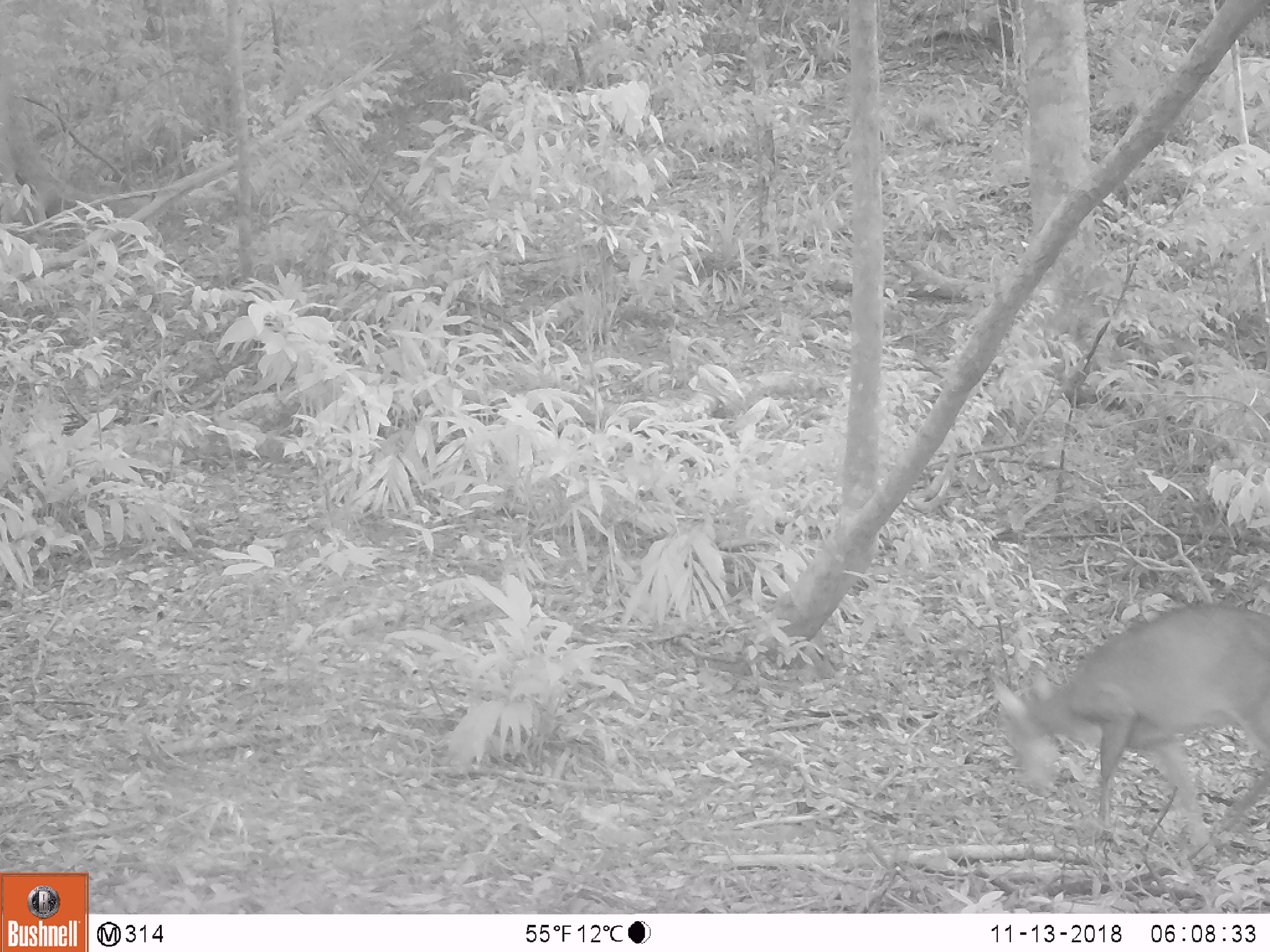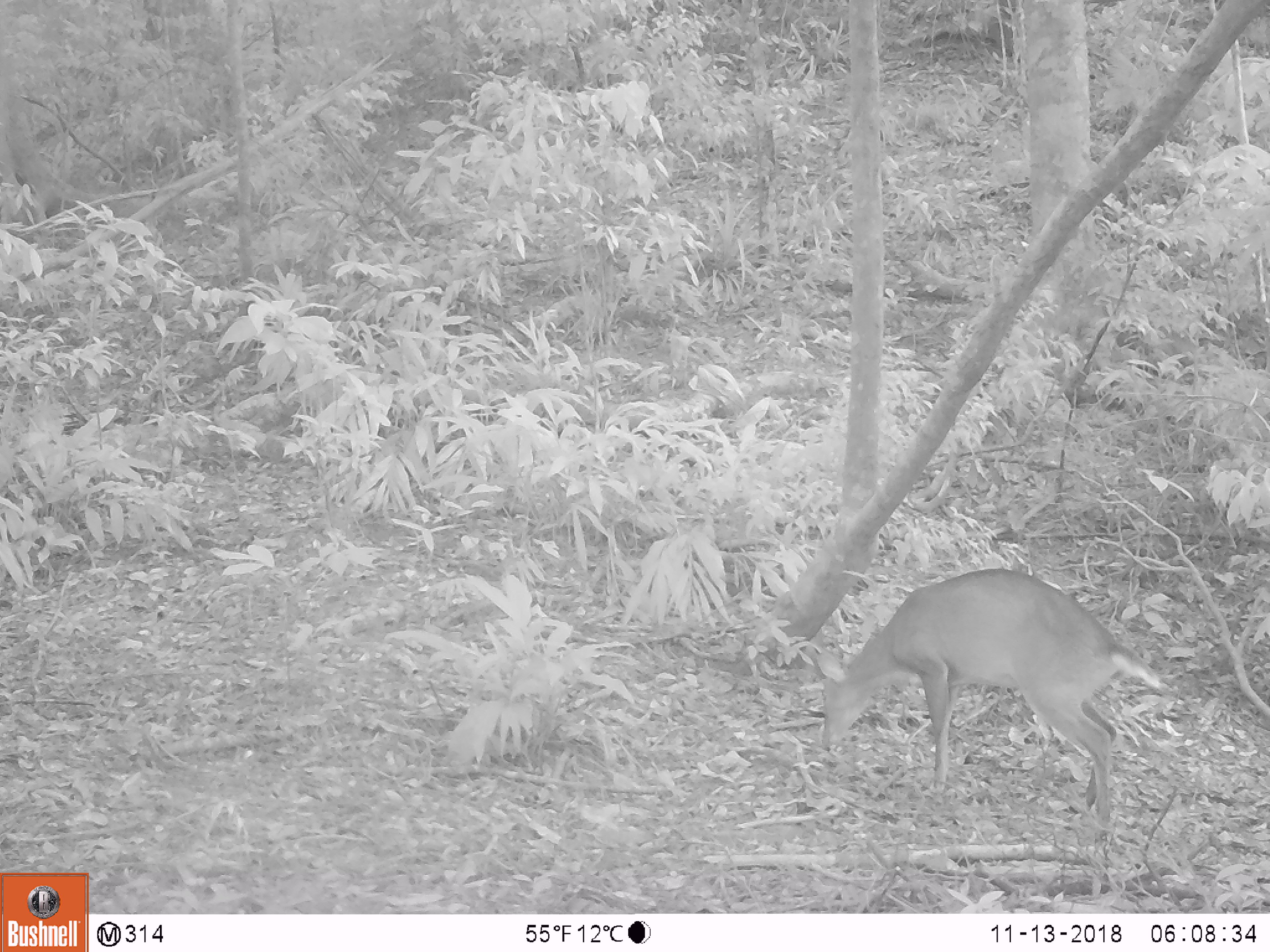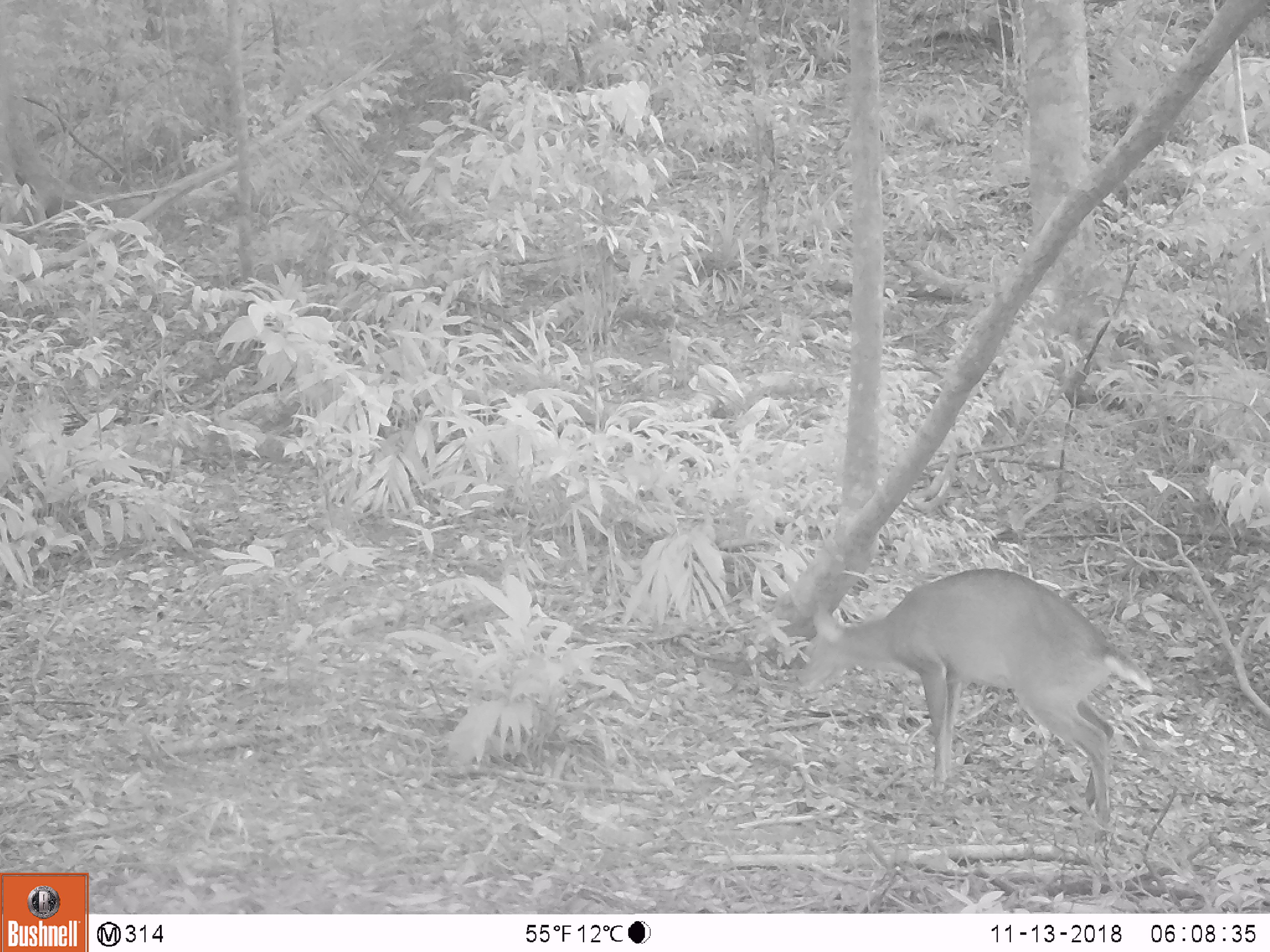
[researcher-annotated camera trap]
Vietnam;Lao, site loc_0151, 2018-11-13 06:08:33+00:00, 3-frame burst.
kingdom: Animalia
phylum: Chordata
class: Mammalia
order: Artiodactyla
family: Cervidae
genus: Muntiacus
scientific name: Muntiacus vuquangensis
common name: large-antlered muntjac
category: large antlered muntjac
Large antlered muntjac (large-antlered muntjac) (Muntiacus vuquangensis). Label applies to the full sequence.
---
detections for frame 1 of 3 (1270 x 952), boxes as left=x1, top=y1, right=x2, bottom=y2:
large antlered muntjac: left=984, top=599, right=1270, bottom=854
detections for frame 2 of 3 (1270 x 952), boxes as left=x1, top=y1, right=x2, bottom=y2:
large antlered muntjac: left=815, top=567, right=1160, bottom=825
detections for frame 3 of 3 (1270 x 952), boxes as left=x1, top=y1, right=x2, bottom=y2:
large antlered muntjac: left=800, top=566, right=1152, bottom=825